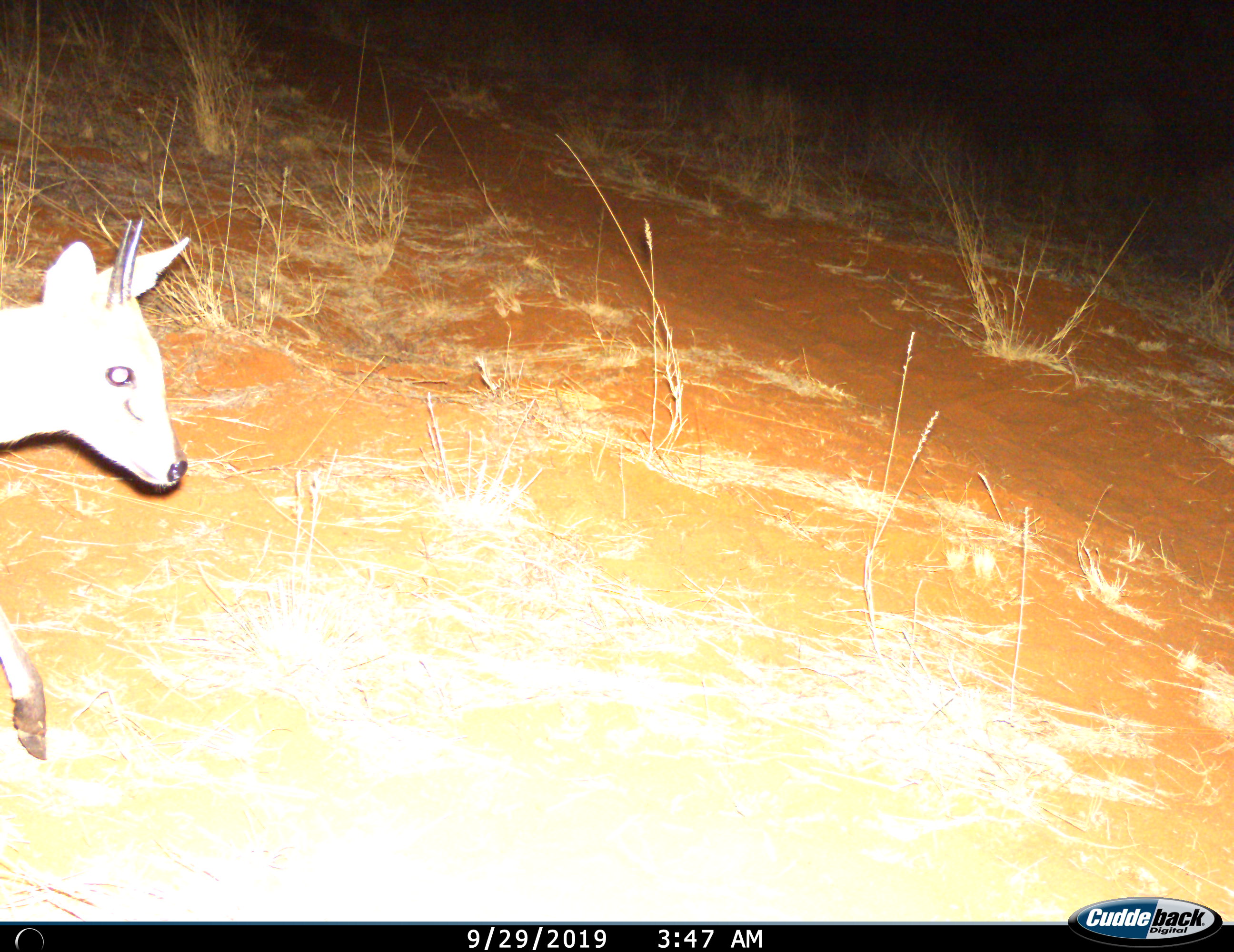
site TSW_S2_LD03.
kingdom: Animalia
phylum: Chordata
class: Mammalia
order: Artiodactyla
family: Bovidae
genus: Sylvicapra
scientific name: Sylvicapra grimmia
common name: common duiker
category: duikercommongrey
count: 1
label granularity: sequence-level